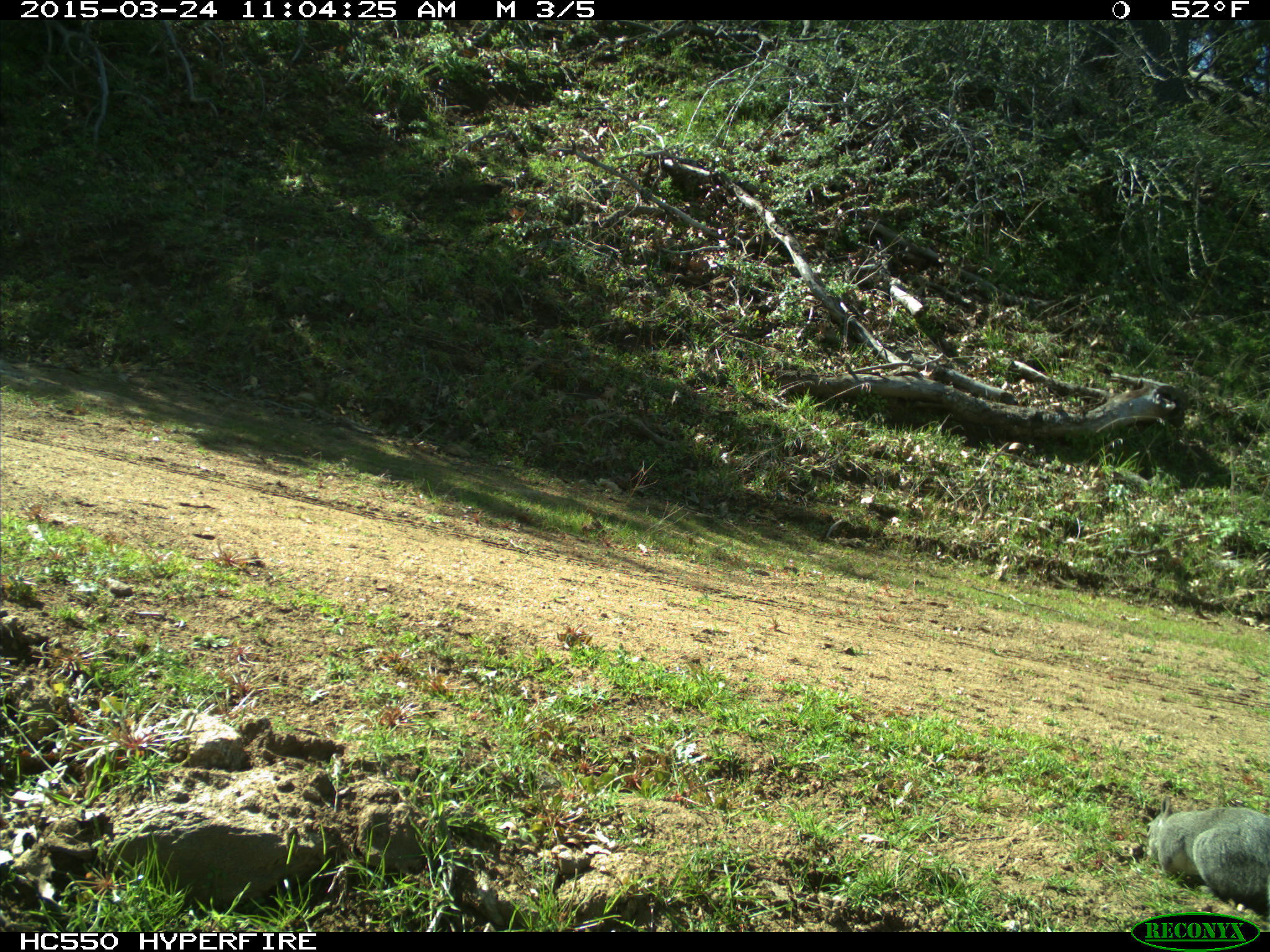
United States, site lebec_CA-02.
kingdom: Animalia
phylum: Chordata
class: Mammalia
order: Rodentia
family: Sciuridae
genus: Sciurus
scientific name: Sciurus carolinensis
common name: eastern gray squirrel